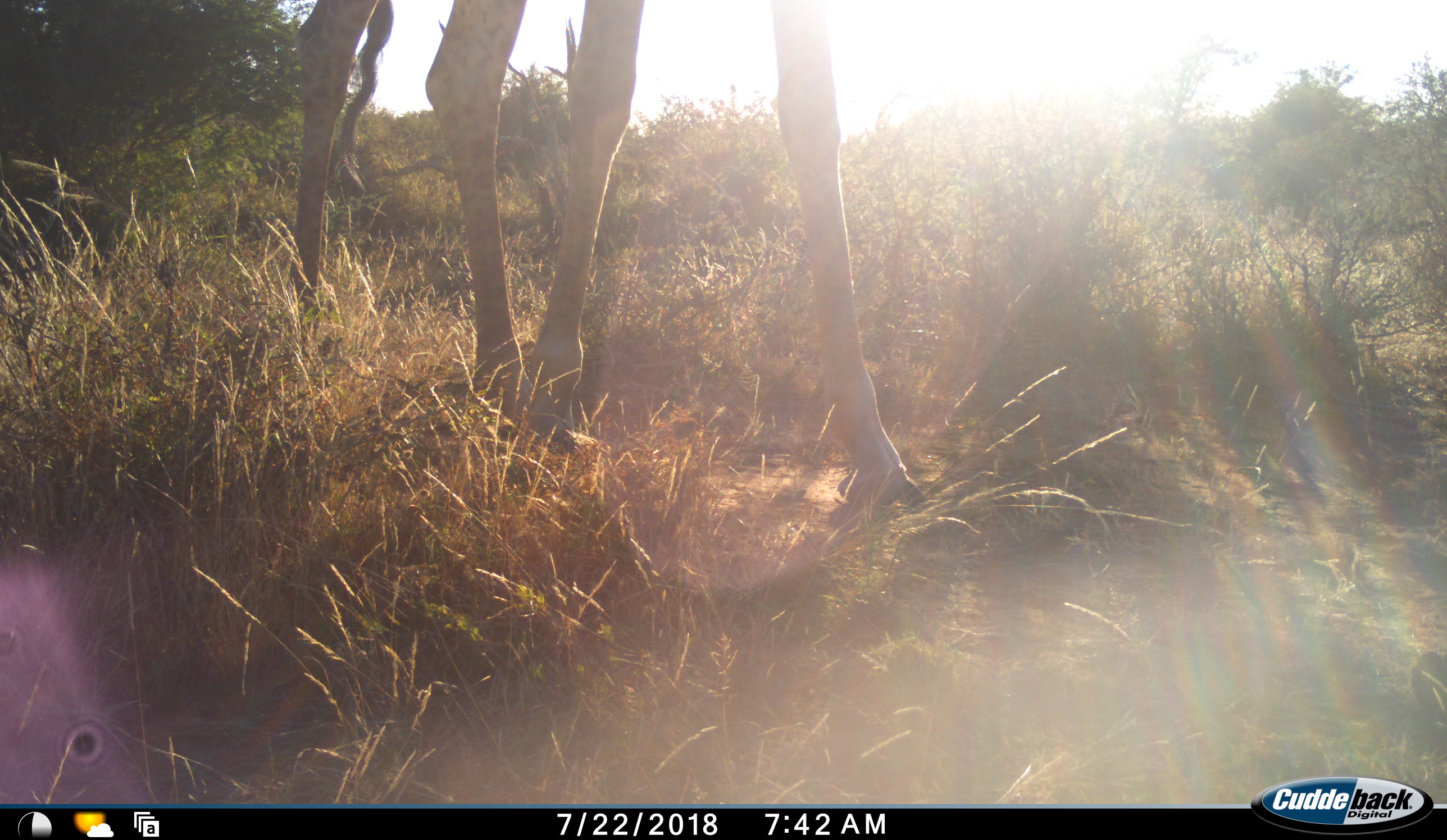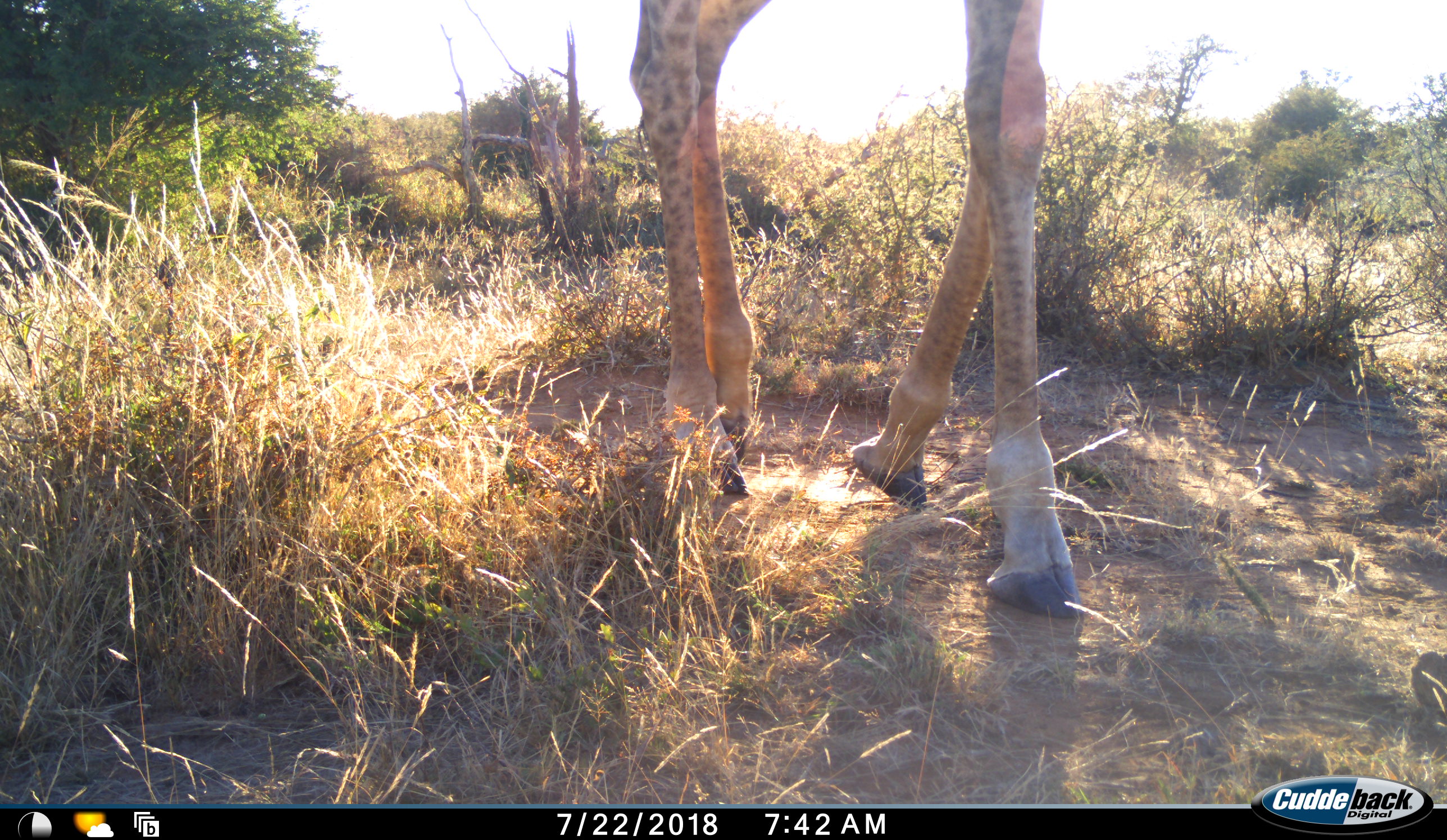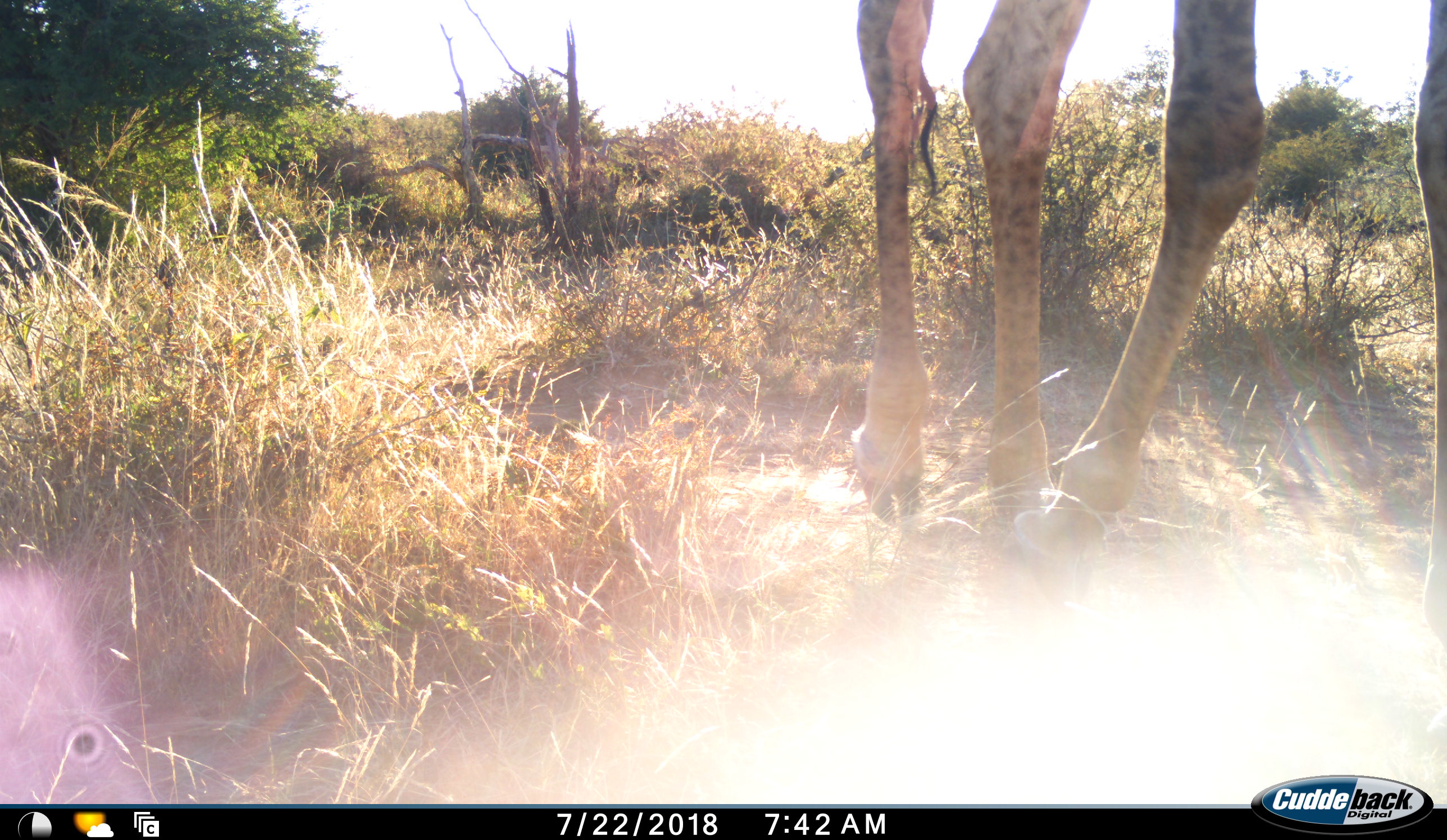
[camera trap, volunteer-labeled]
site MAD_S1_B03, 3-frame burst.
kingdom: Animalia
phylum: Chordata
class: Mammalia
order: Artiodactyla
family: Giraffidae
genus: Giraffa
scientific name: Giraffa camelopardalis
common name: giraffe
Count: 1.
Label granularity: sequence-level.